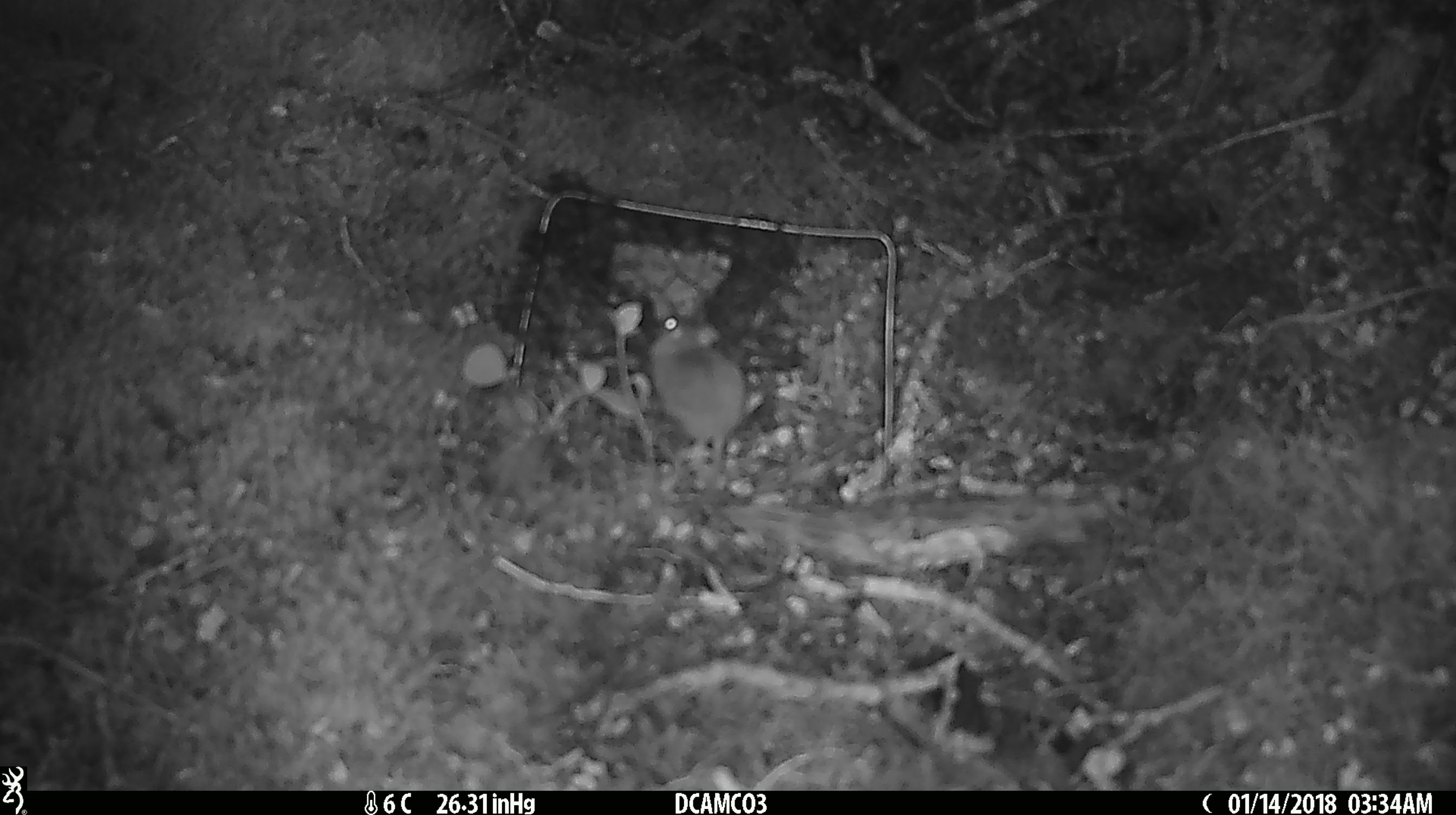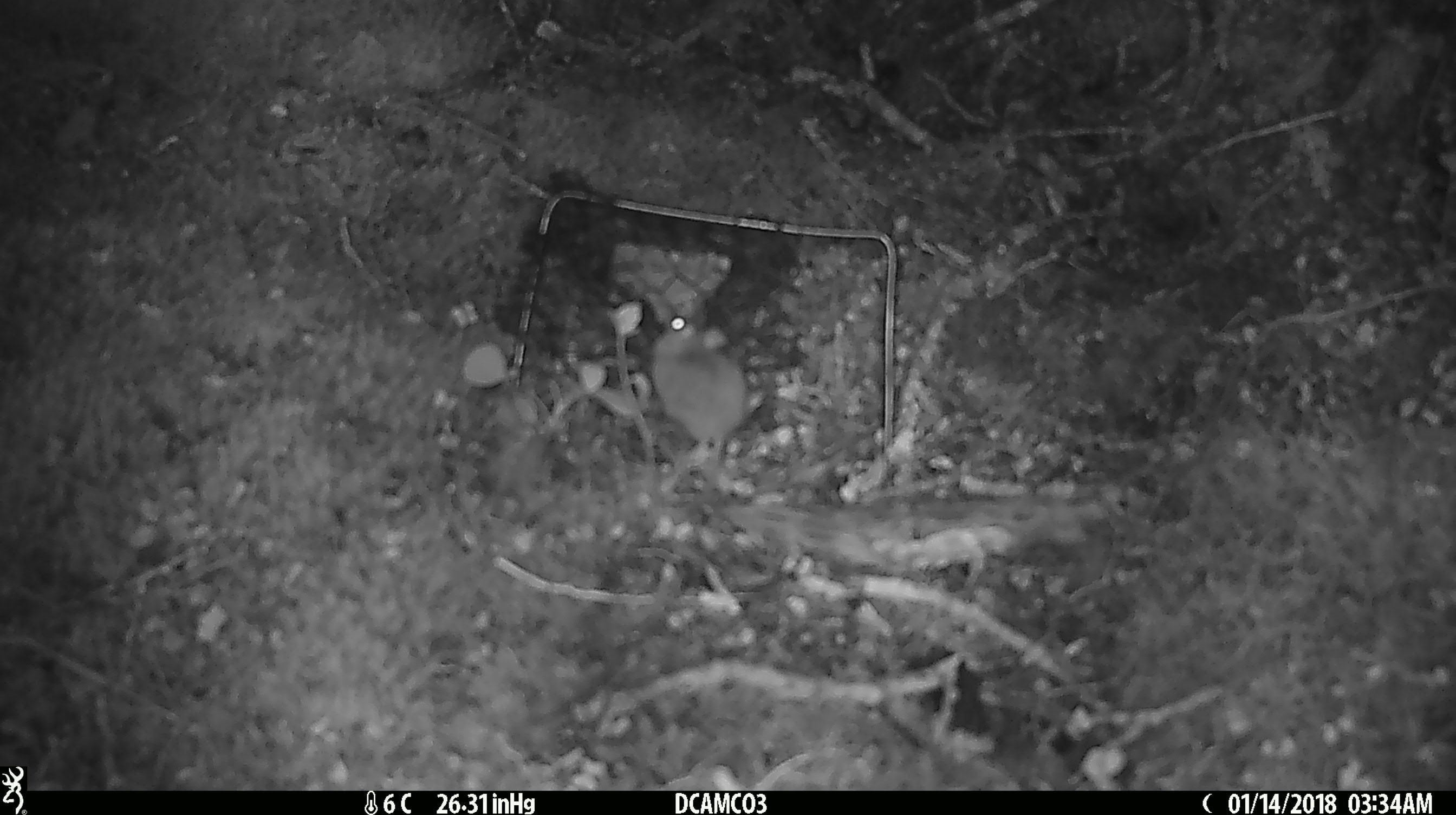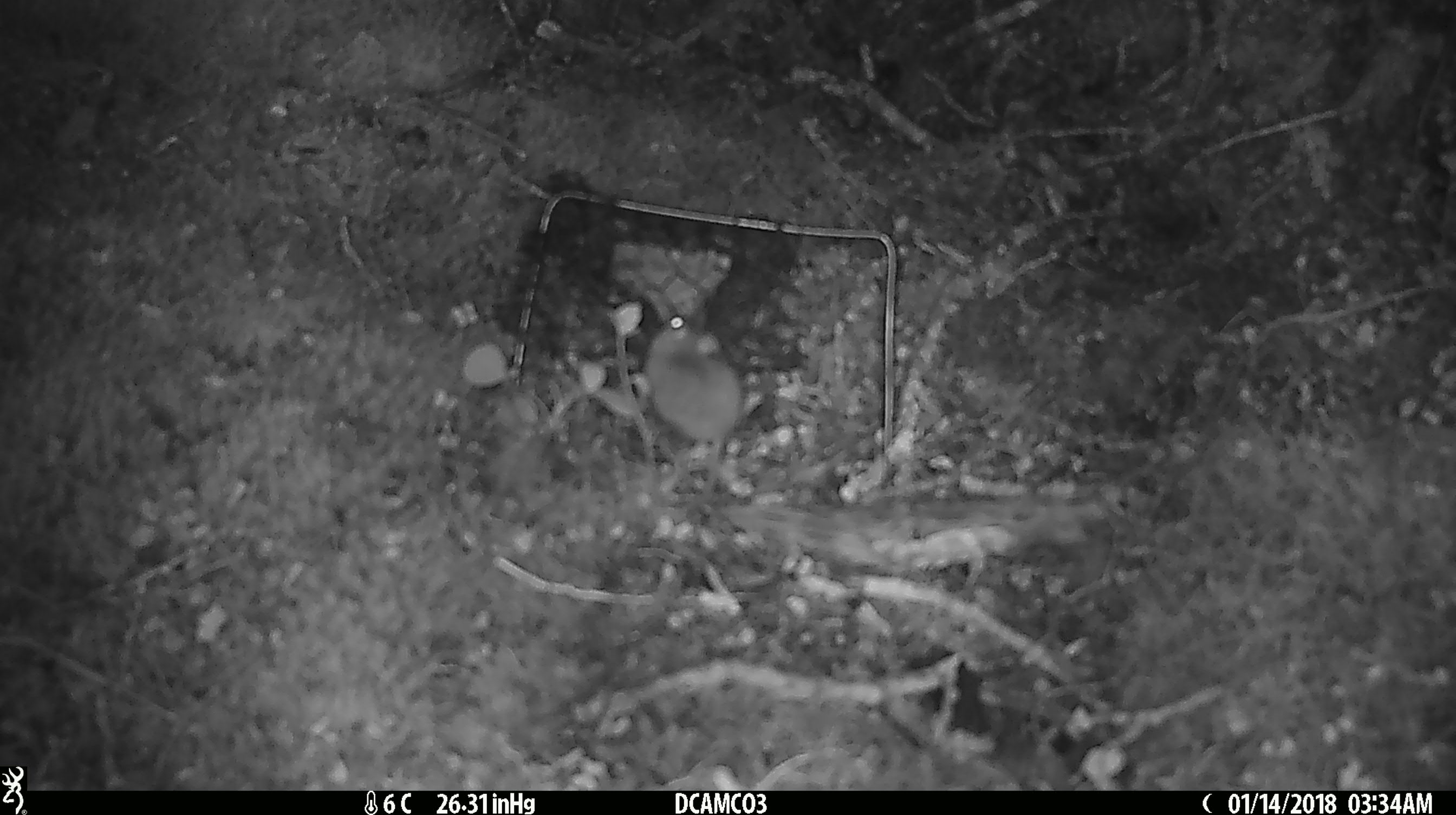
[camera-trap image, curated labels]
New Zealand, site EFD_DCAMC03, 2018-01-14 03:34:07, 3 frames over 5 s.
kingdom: Animalia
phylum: Chordata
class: Mammalia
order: Rodentia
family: Muridae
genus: Mus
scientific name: Mus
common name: mouse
Mouse (Mus).